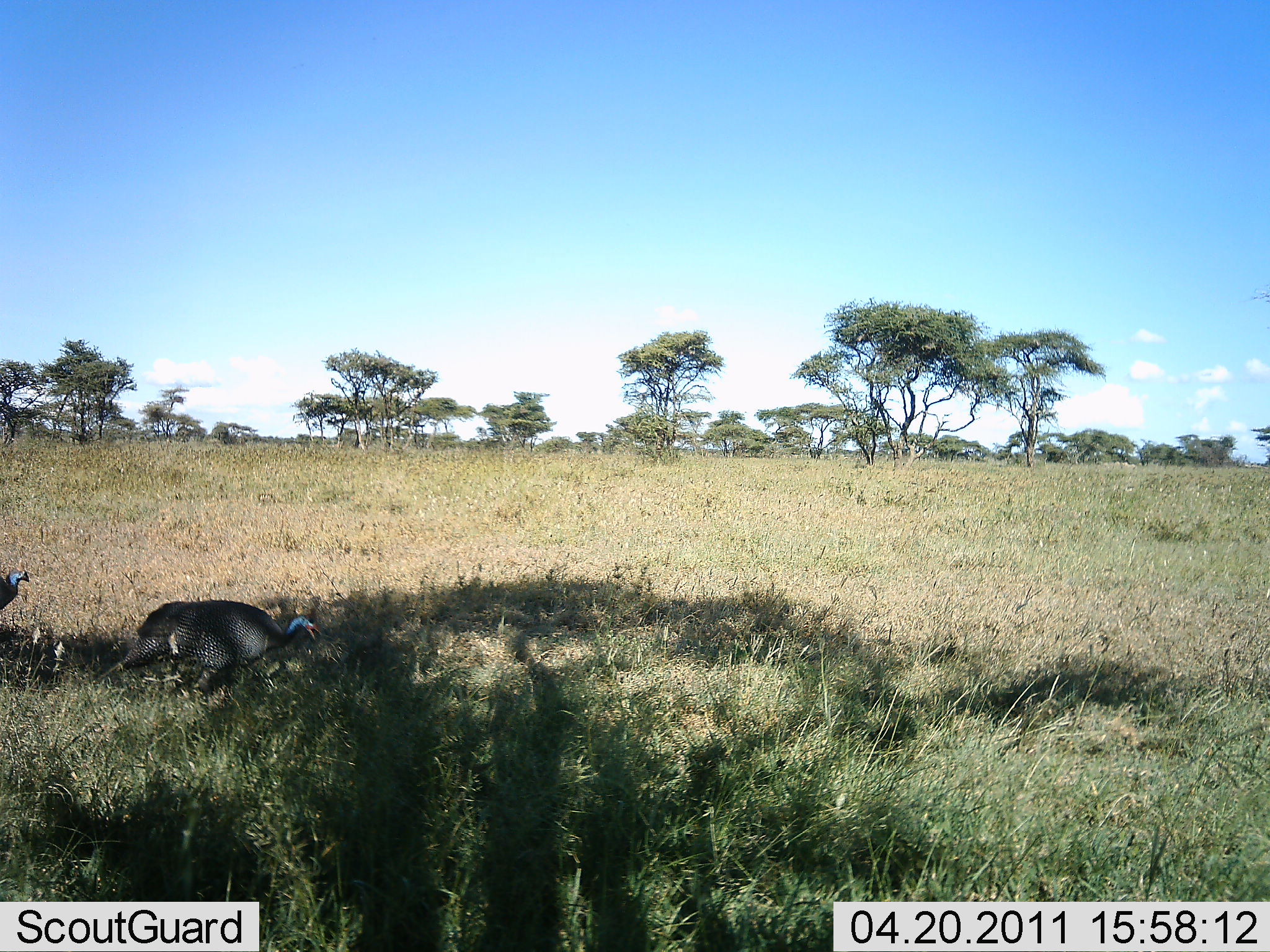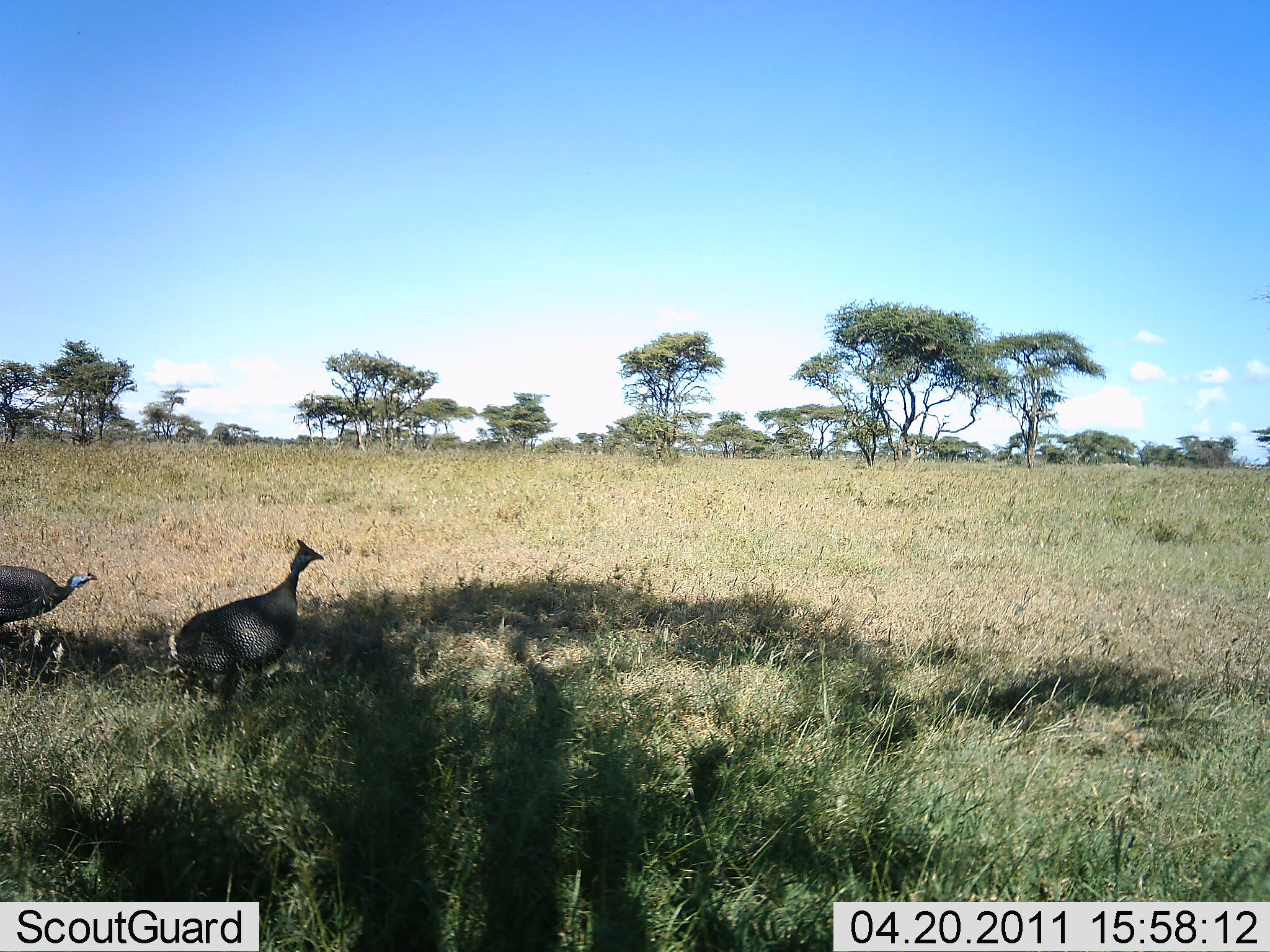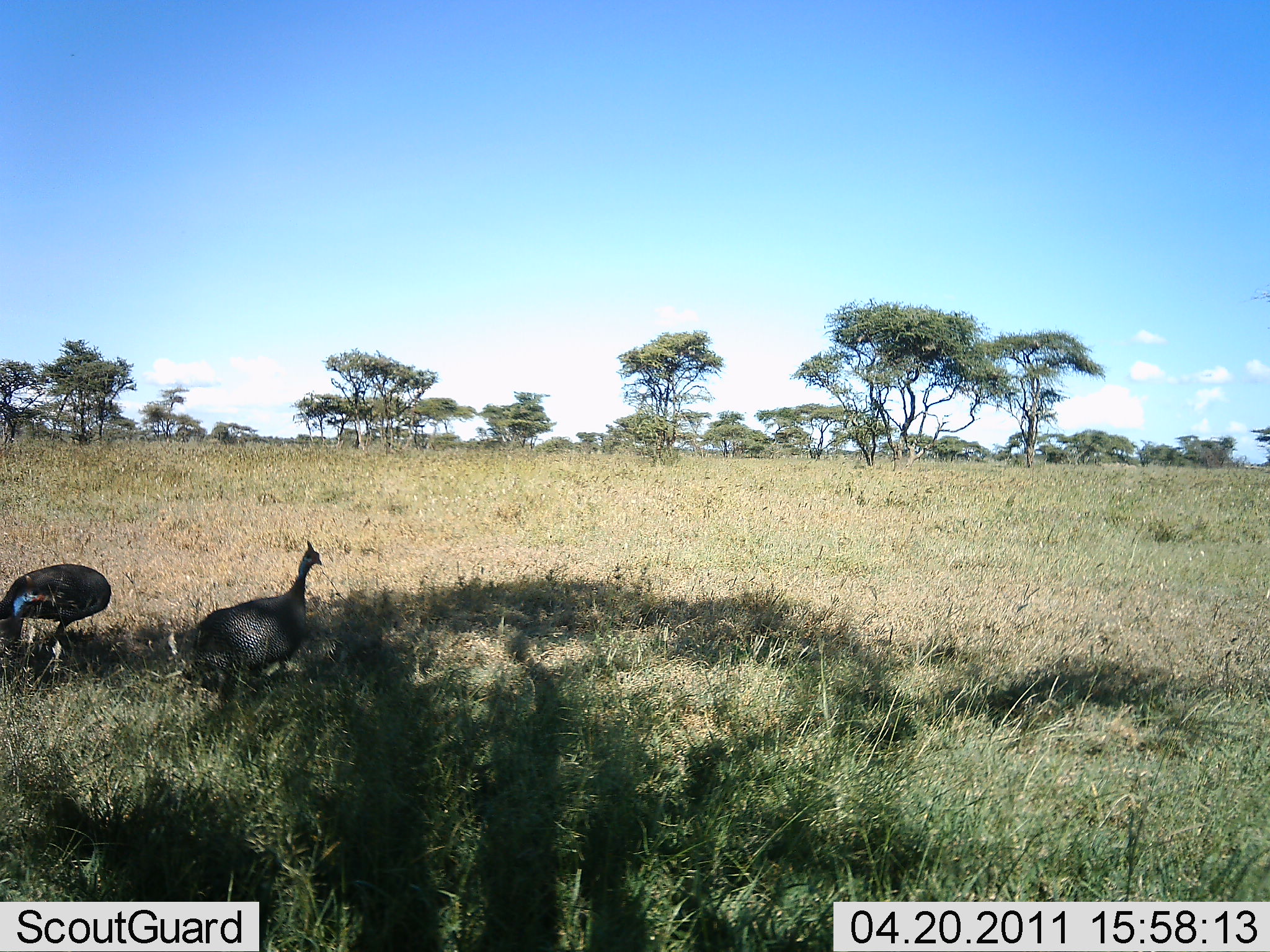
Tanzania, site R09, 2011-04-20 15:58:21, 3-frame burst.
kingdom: Animalia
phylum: Chordata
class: Aves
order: Galliformes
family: Numididae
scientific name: Numididae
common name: guinea fowl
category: guineafowl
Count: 2.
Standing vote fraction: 55%.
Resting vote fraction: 0%.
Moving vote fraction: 45%.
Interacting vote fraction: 0%.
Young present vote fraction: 0%.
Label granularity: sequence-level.